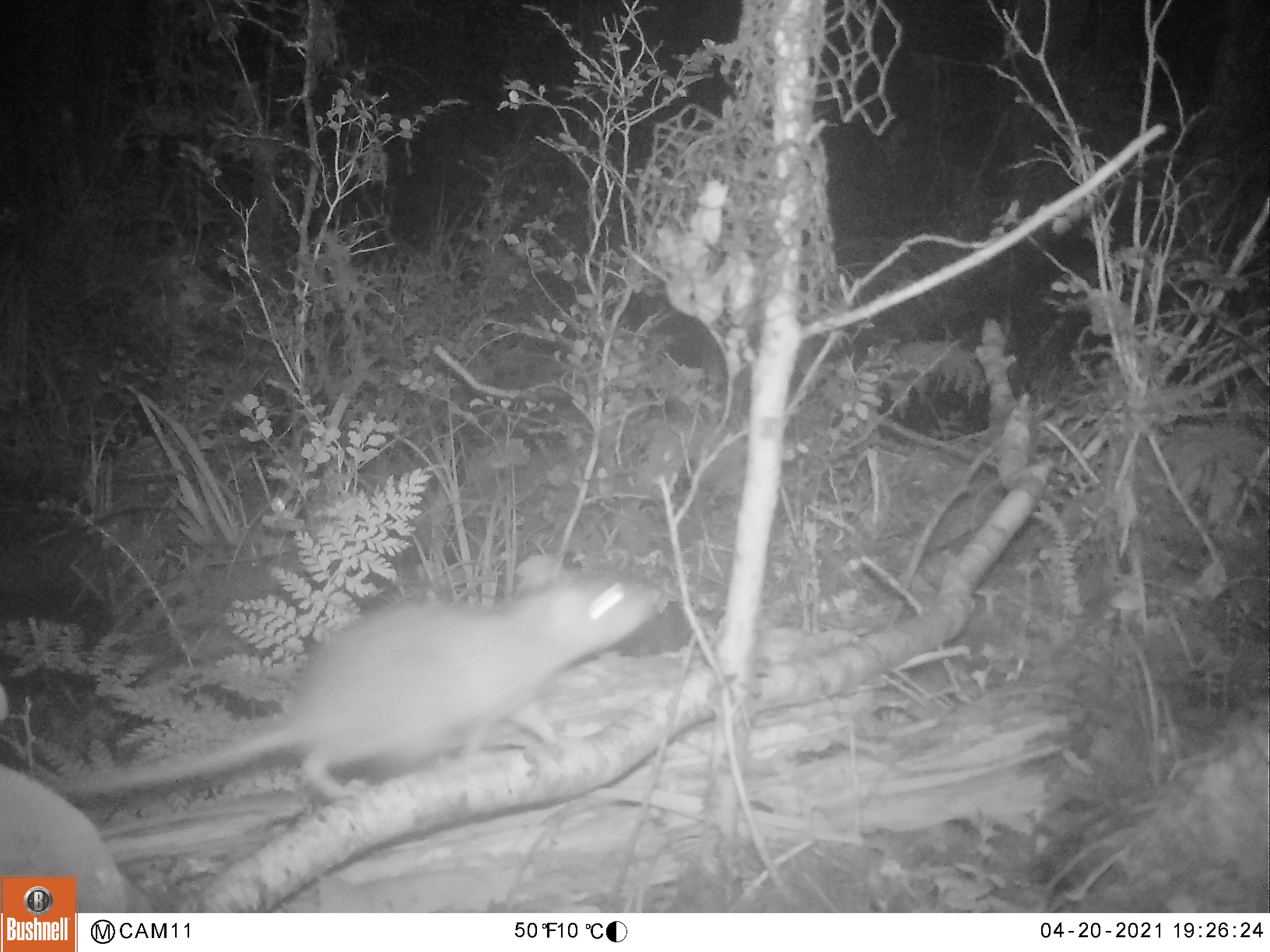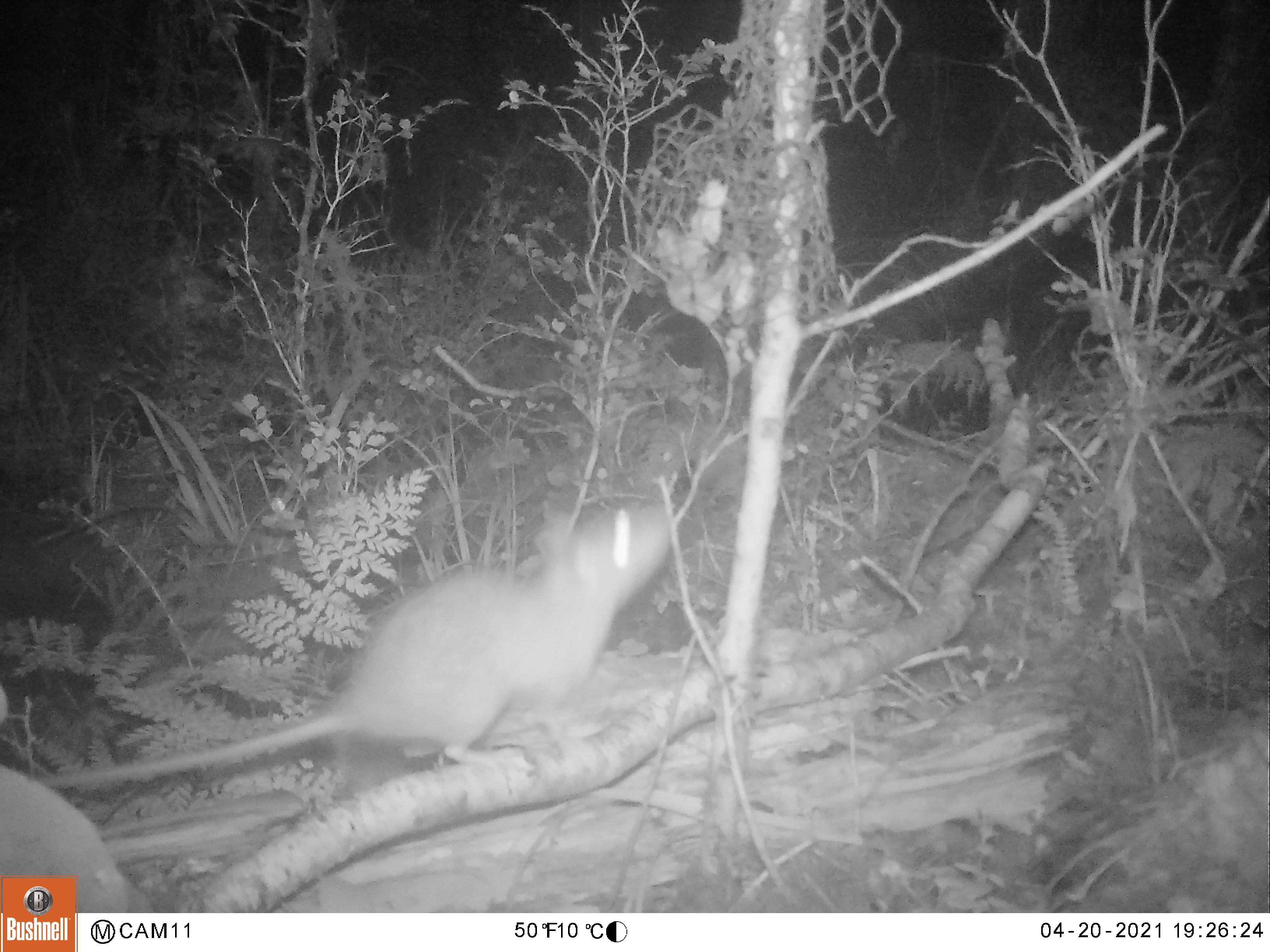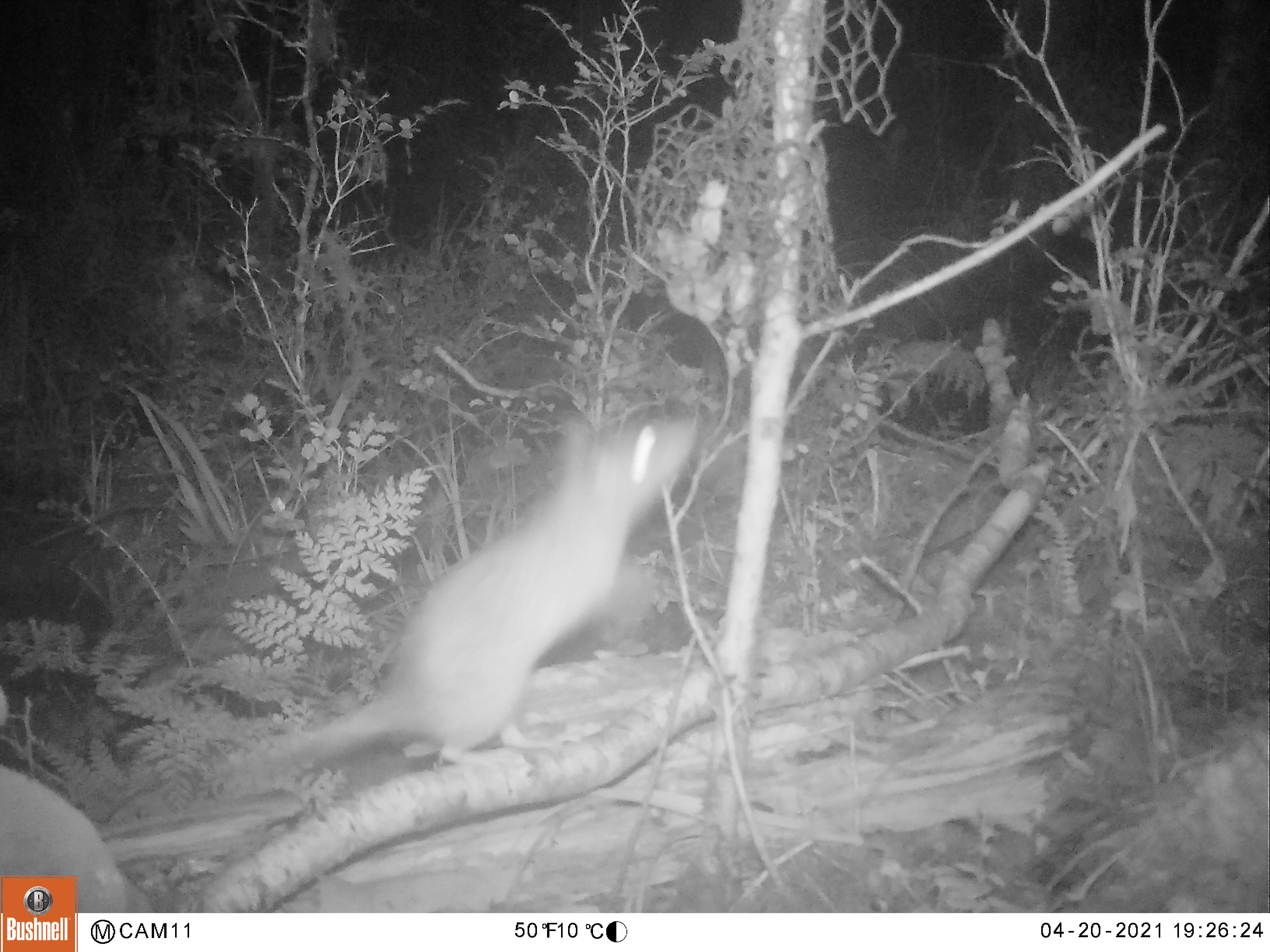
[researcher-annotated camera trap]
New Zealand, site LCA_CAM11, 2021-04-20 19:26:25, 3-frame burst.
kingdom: Animalia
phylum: Chordata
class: Mammalia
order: Rodentia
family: Muridae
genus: Rattus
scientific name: Rattus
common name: rat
Rat (Rattus).